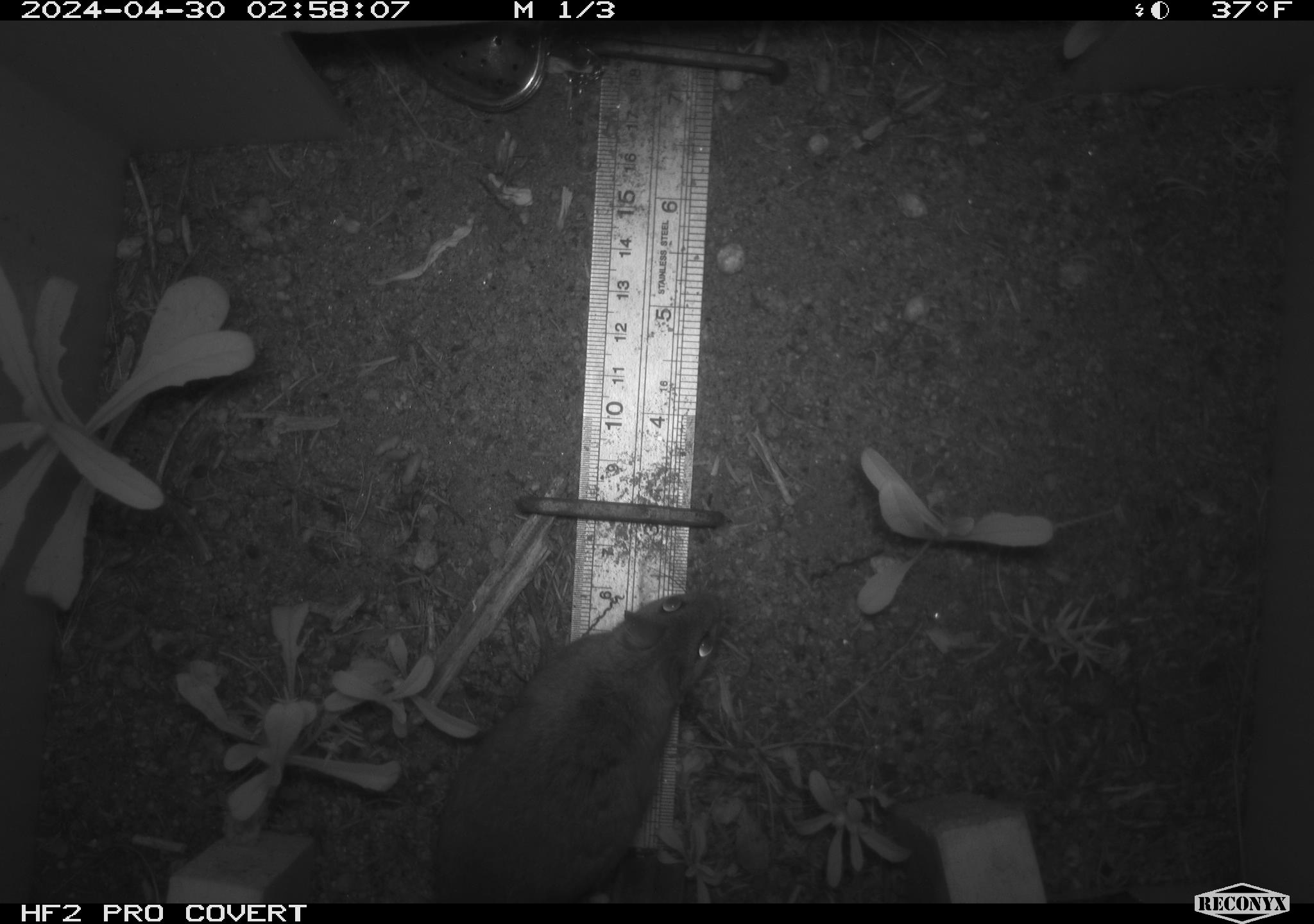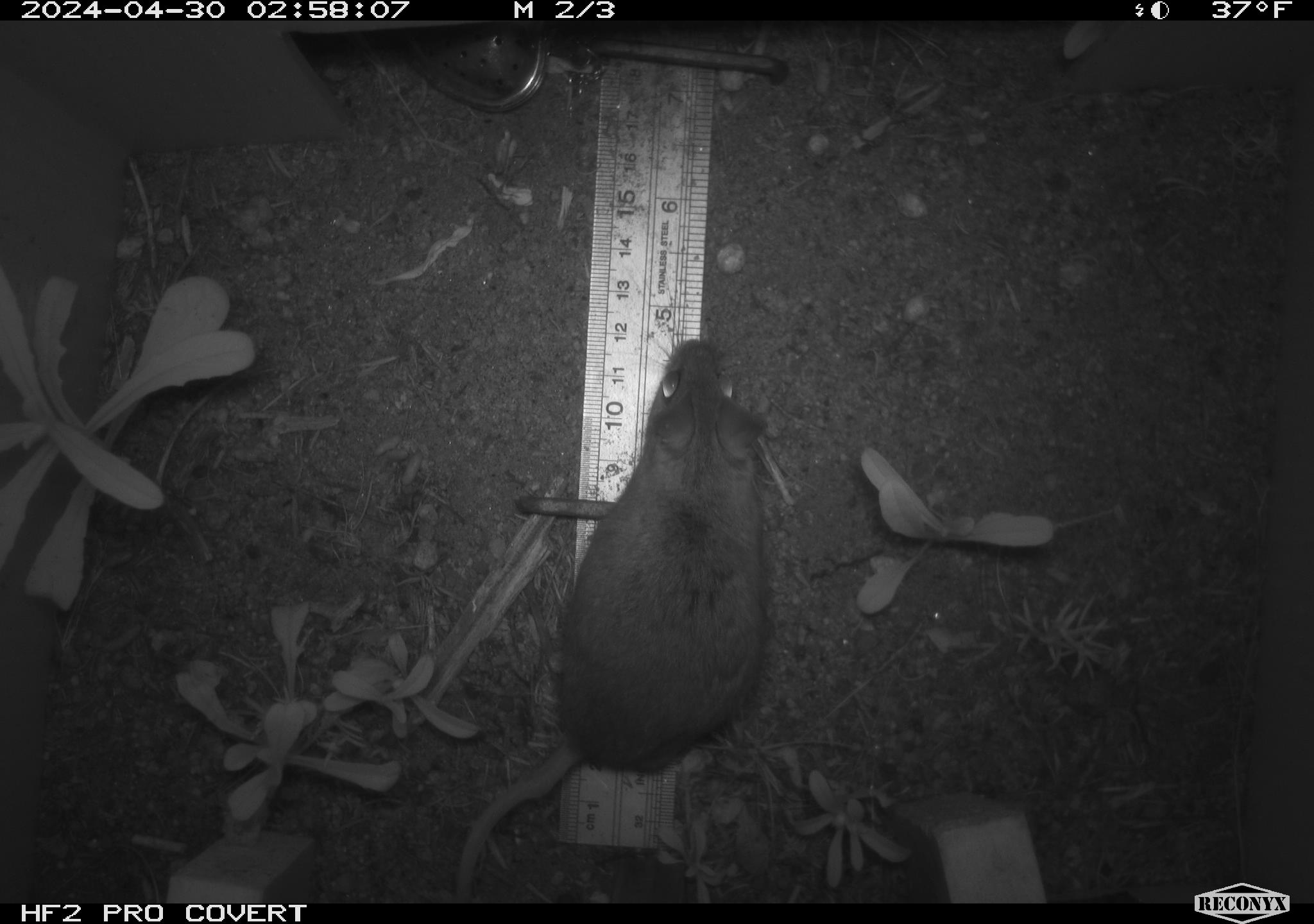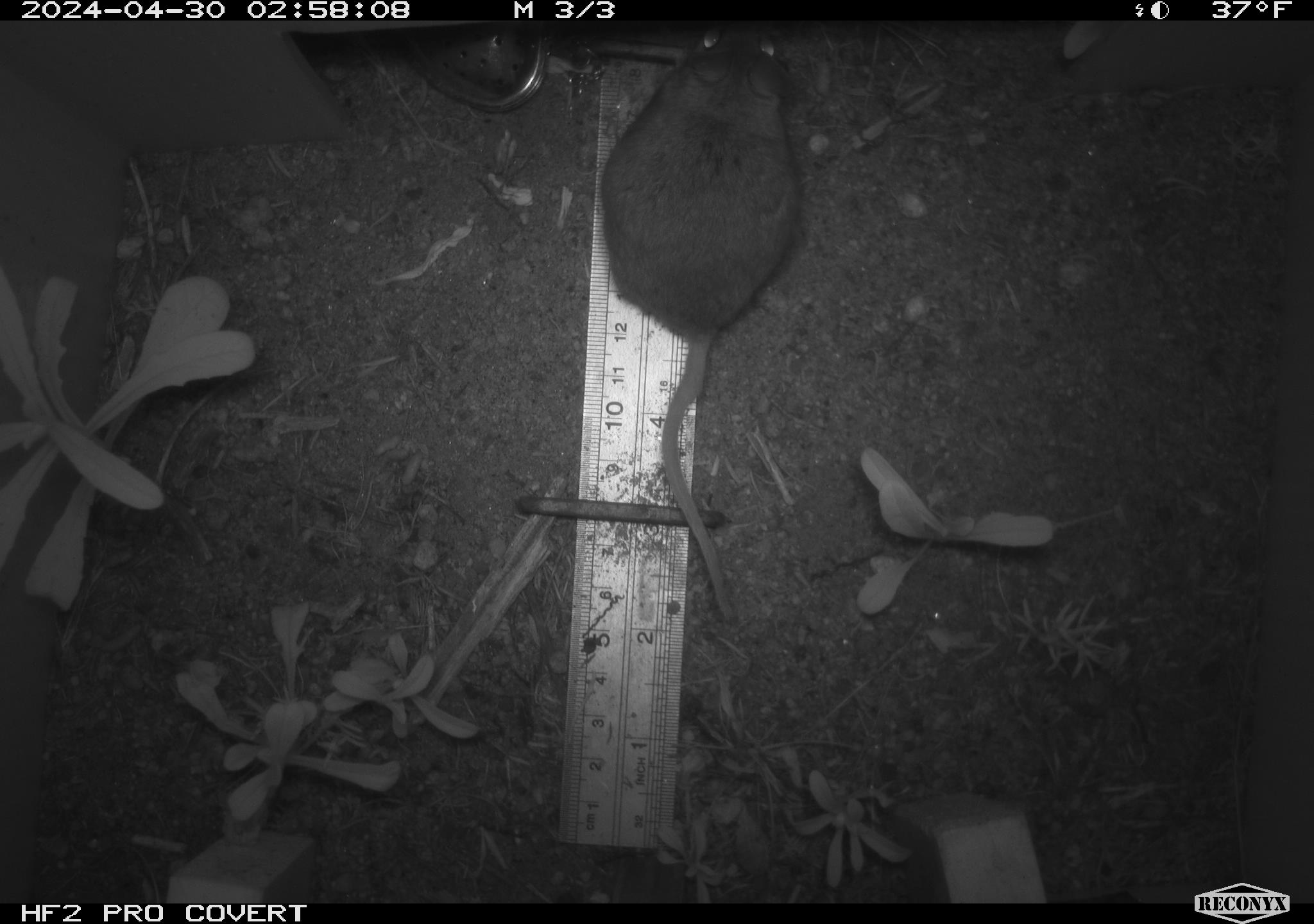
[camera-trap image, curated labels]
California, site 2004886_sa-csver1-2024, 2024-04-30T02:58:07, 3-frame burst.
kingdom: Animalia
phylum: Chordata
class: Mammalia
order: Rodentia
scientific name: Rodentia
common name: rodent